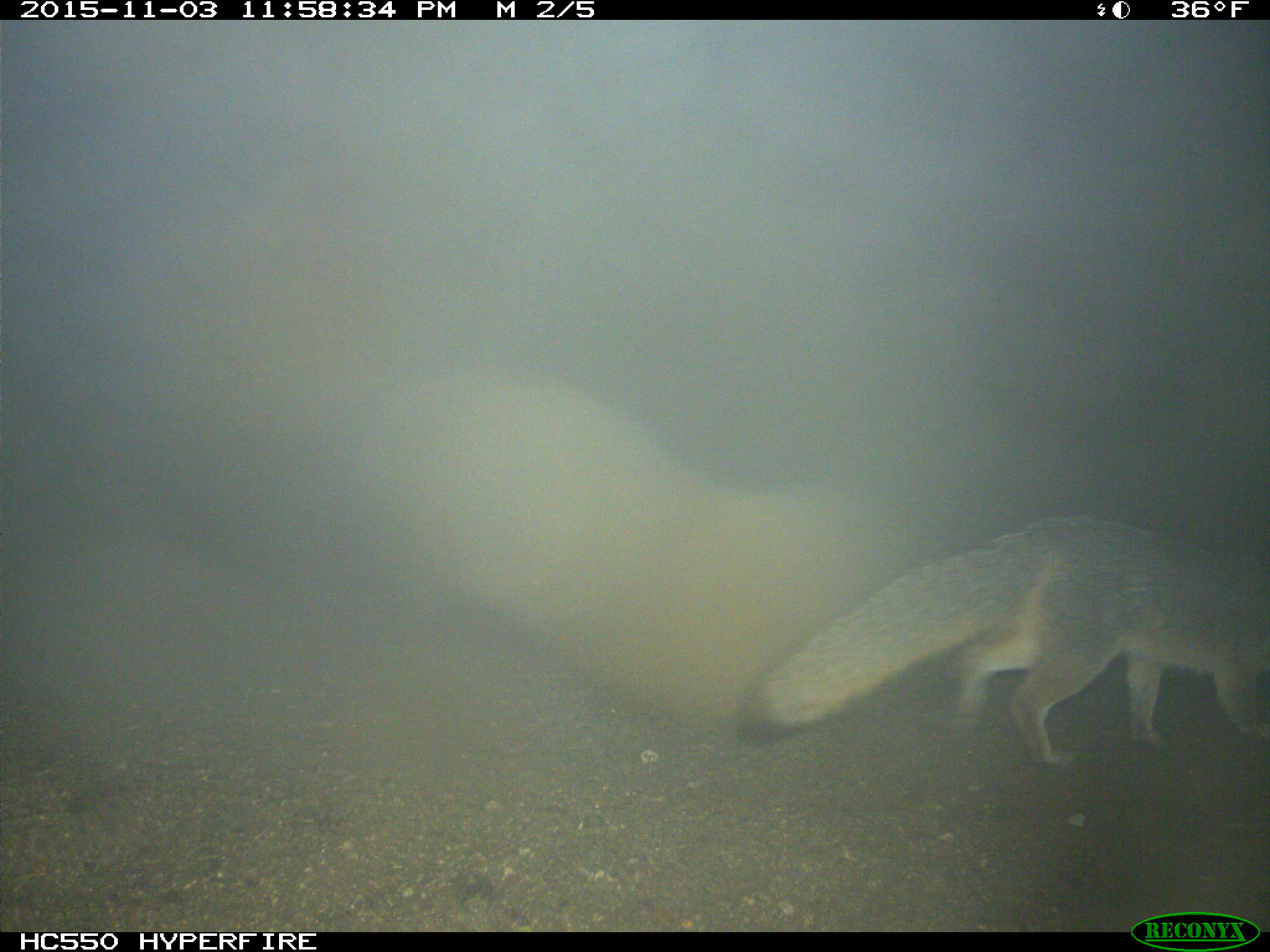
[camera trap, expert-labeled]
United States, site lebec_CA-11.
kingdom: Animalia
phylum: Chordata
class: Mammalia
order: Carnivora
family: Canidae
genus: Urocyon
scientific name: Urocyon cinereoargenteus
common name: gray fox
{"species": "Urocyon cinereoargenteus (gray fox)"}